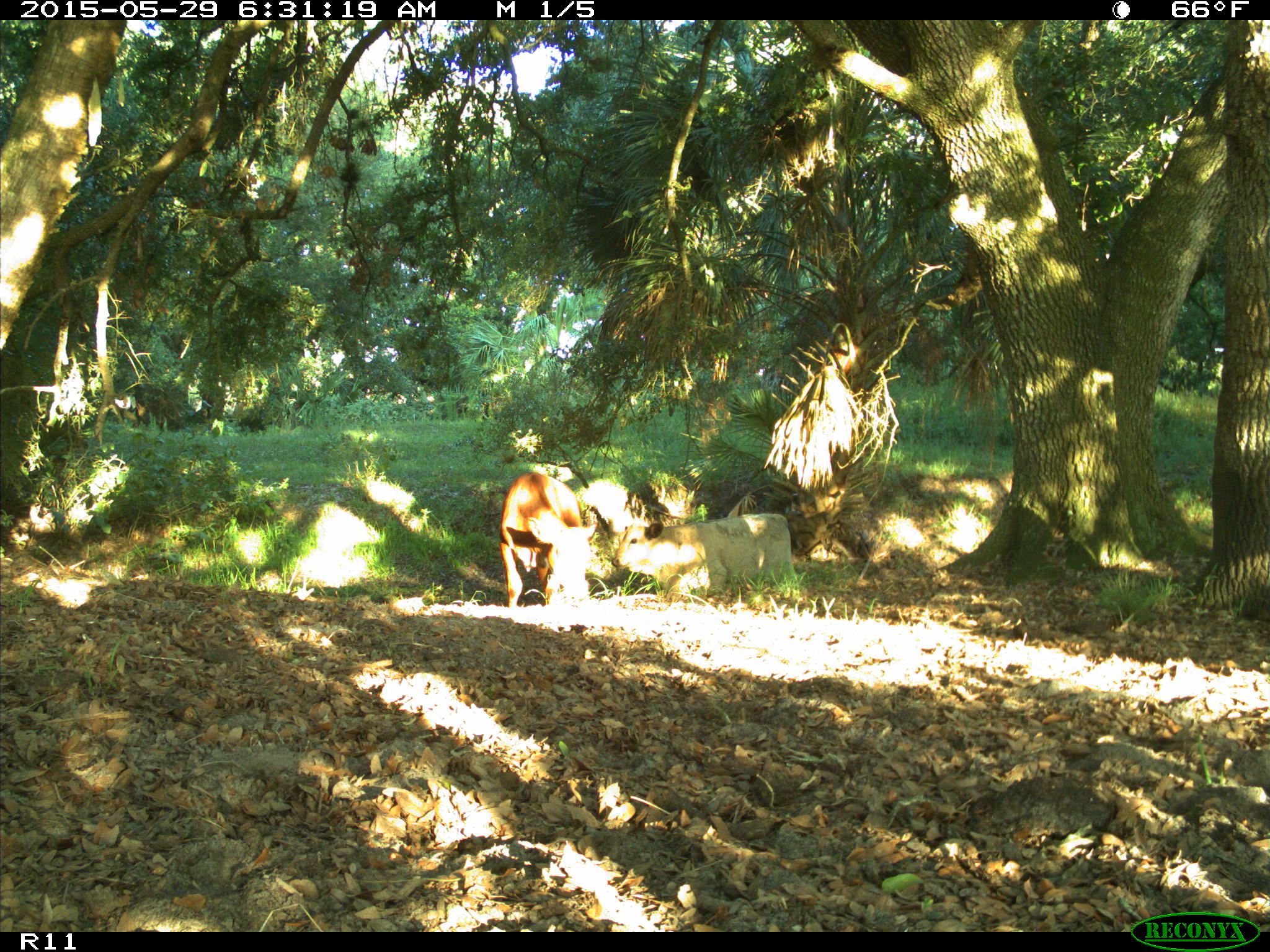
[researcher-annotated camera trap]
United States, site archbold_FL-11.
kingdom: Animalia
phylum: Chordata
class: Mammalia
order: Artiodactyla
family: Bovidae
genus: Bos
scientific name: Bos taurus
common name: domestic cow